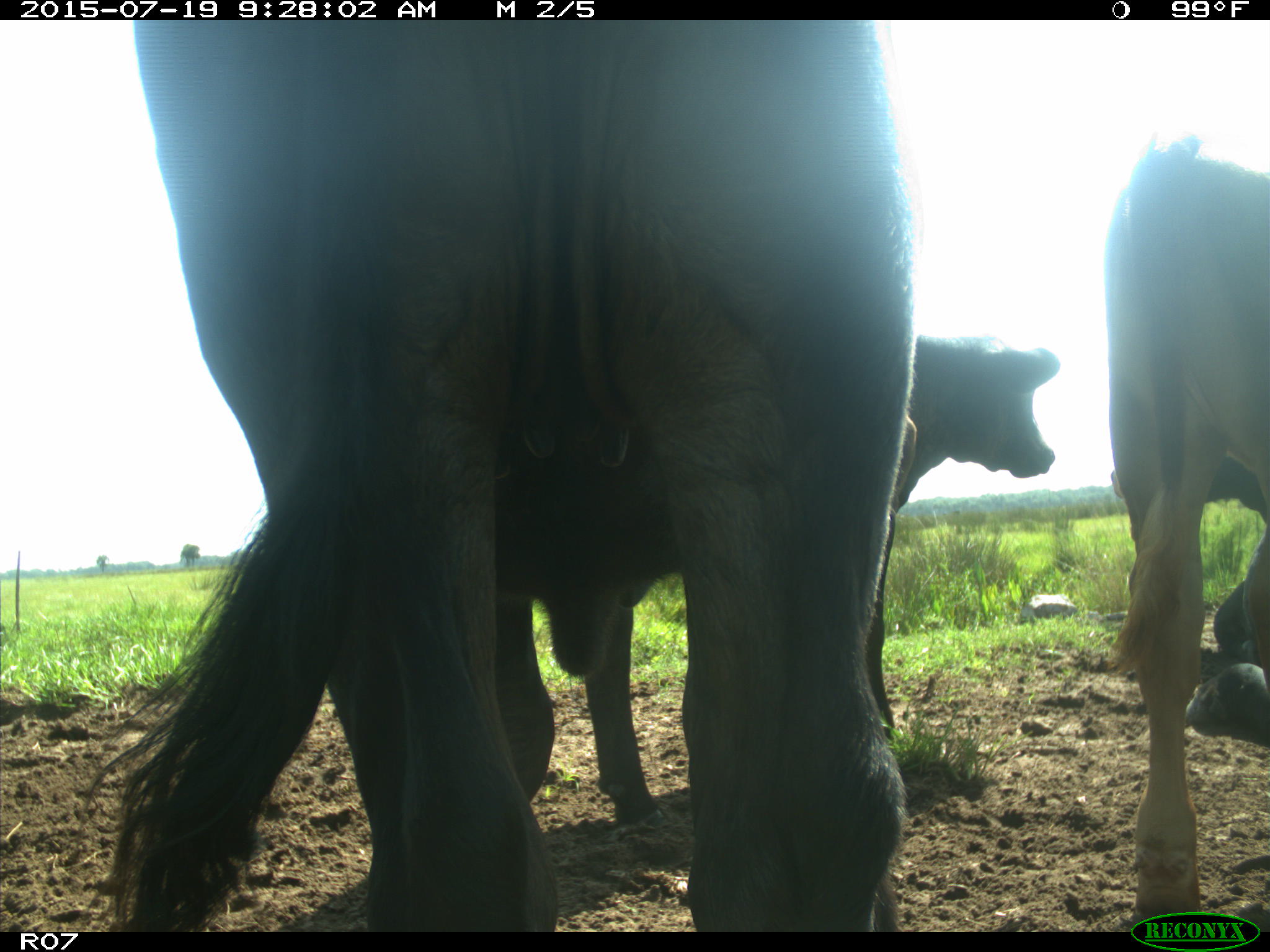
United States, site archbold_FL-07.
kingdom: Animalia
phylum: Chordata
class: Mammalia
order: Artiodactyla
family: Bovidae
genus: Bos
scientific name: Bos taurus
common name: domestic cow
Bos taurus (domestic cow).